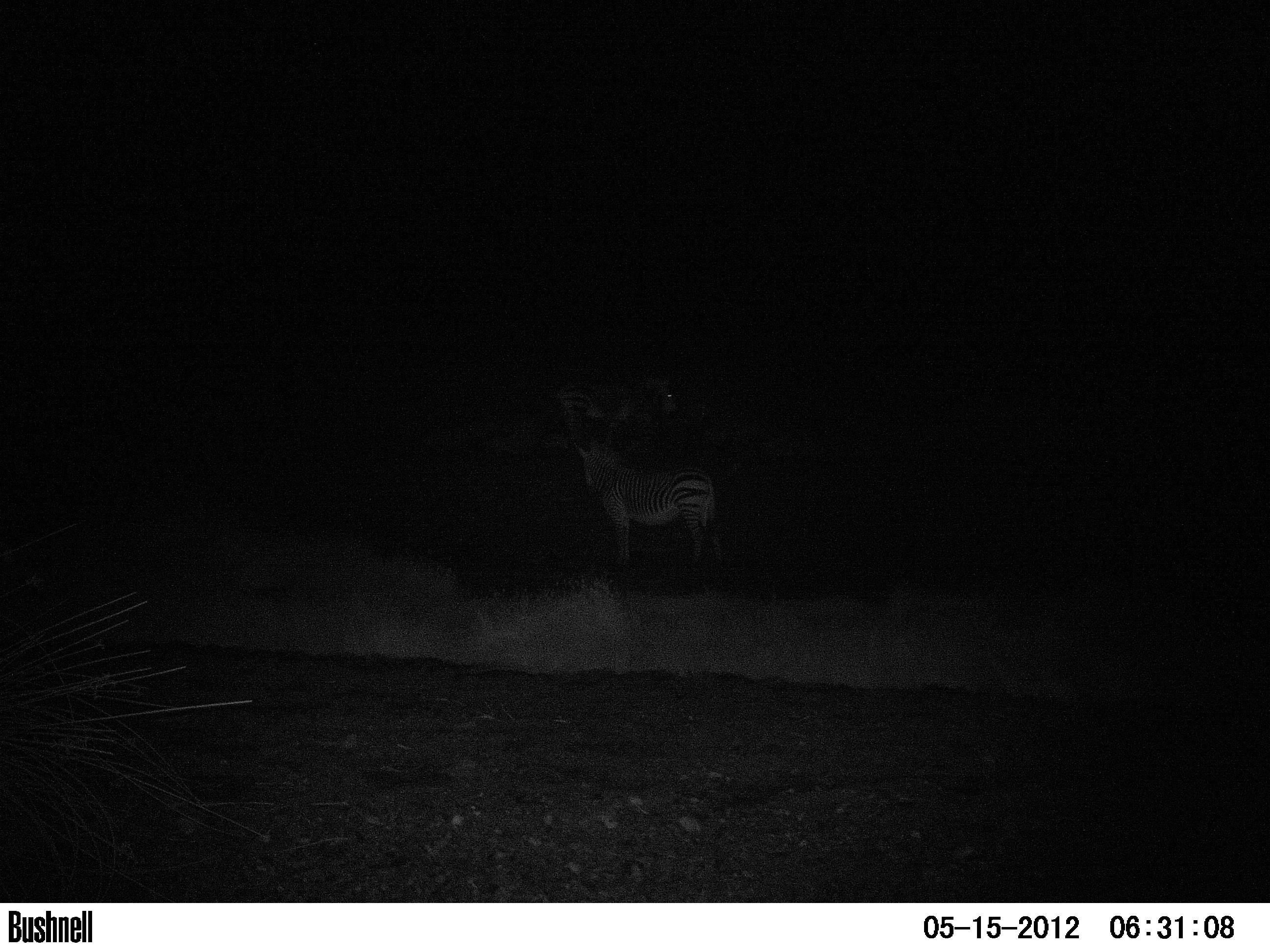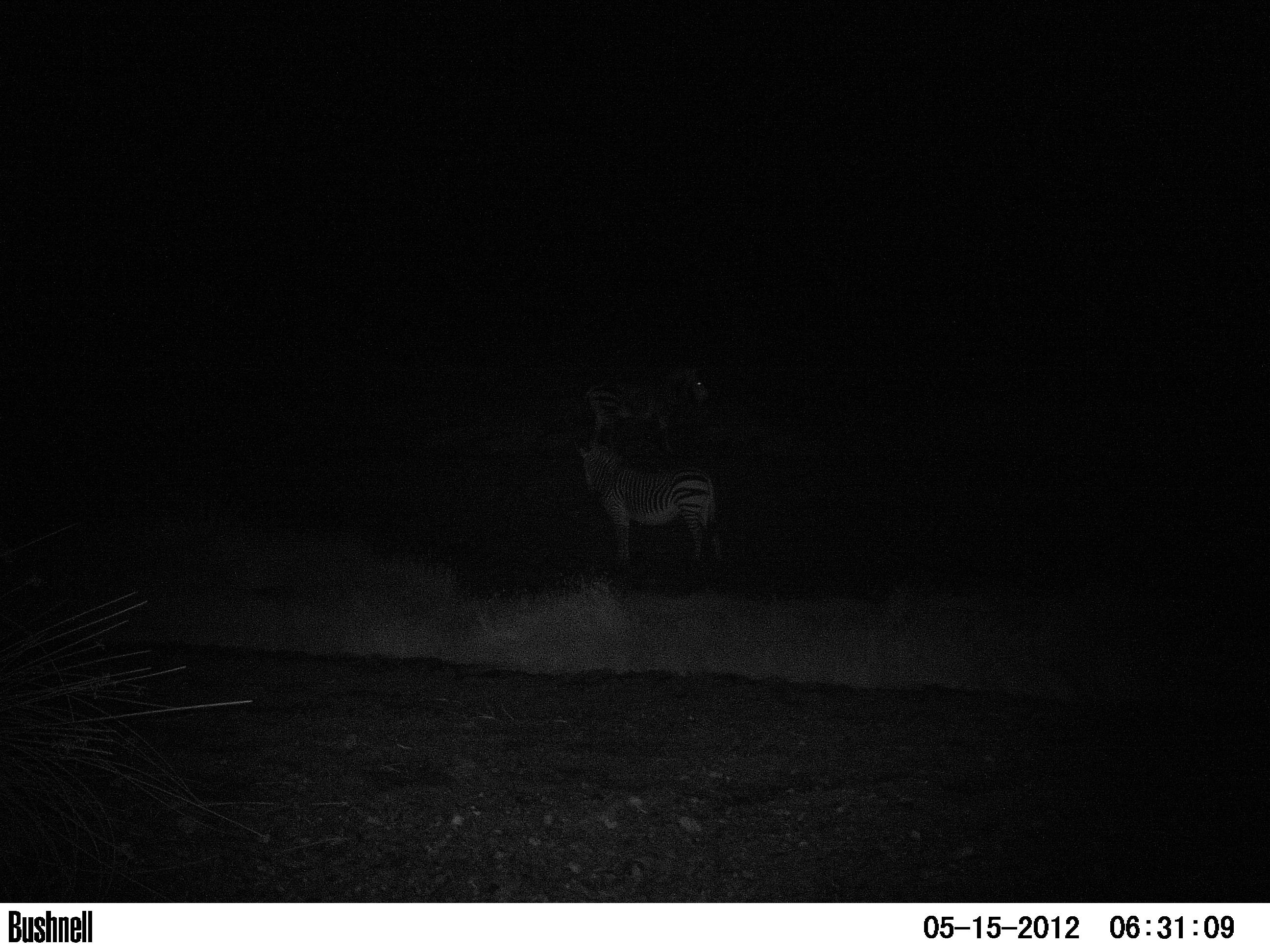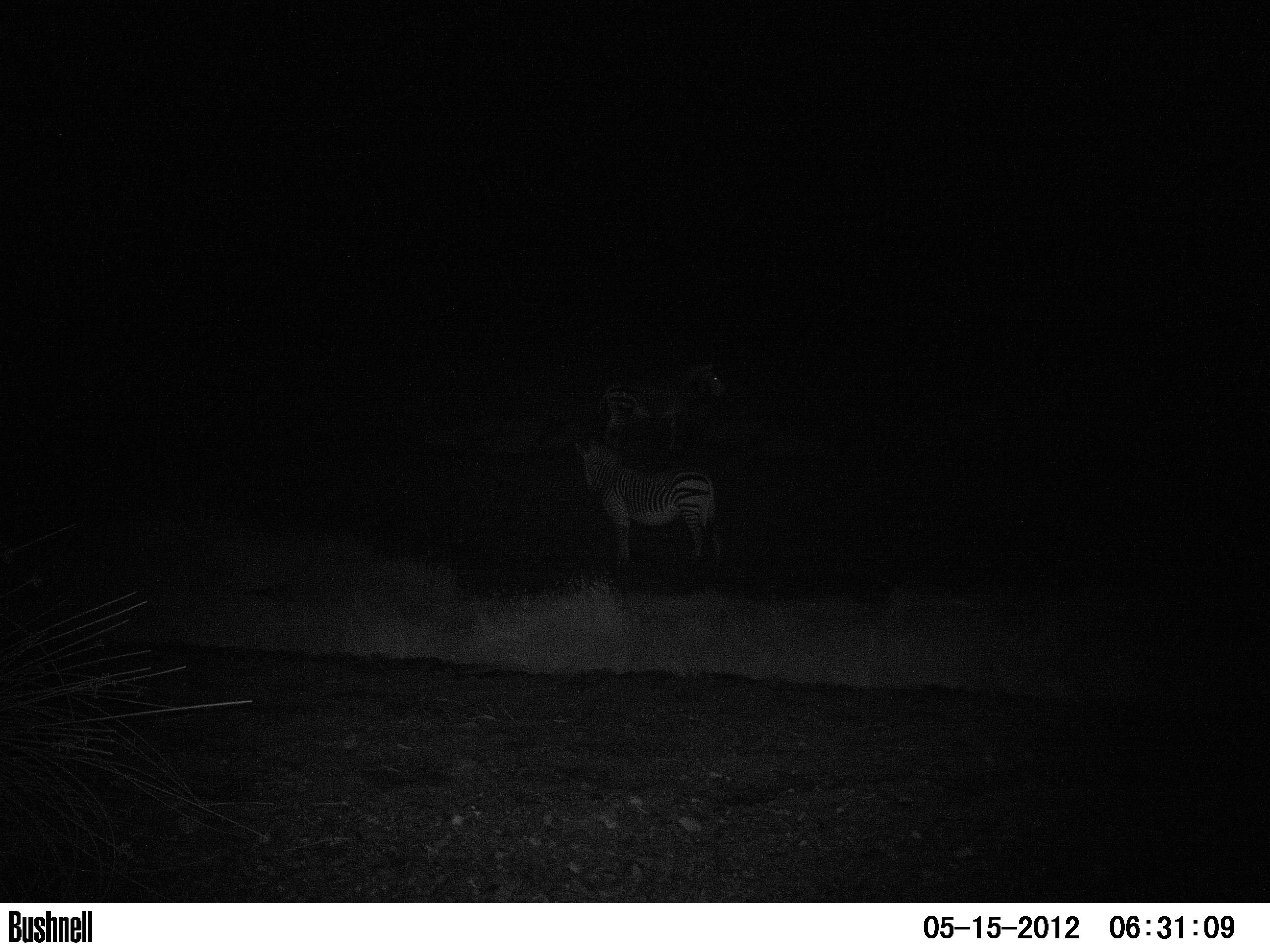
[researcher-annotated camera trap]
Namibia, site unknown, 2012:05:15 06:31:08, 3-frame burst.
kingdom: Animalia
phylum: Chordata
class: Mammalia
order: Perissodactyla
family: Equidae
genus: Equus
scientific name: Equus zebra hartmannae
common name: hartmann's mountain zebra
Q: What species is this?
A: Equus zebra hartmannae (hartmann's mountain zebra).